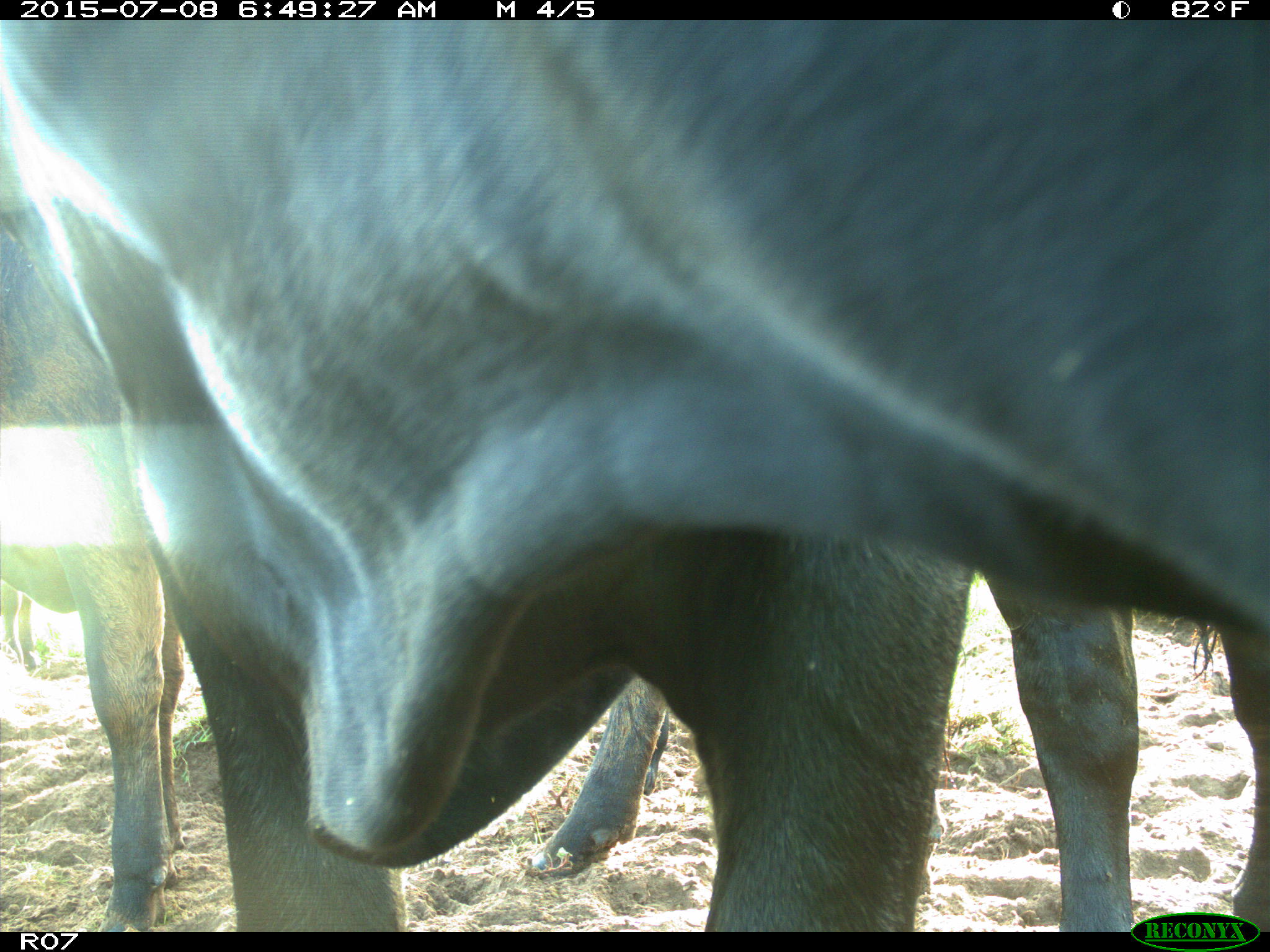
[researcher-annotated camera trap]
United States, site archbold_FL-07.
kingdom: Animalia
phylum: Chordata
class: Mammalia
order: Artiodactyla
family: Bovidae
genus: Bos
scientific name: Bos taurus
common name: domestic cow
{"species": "Bos taurus (domestic cow)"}